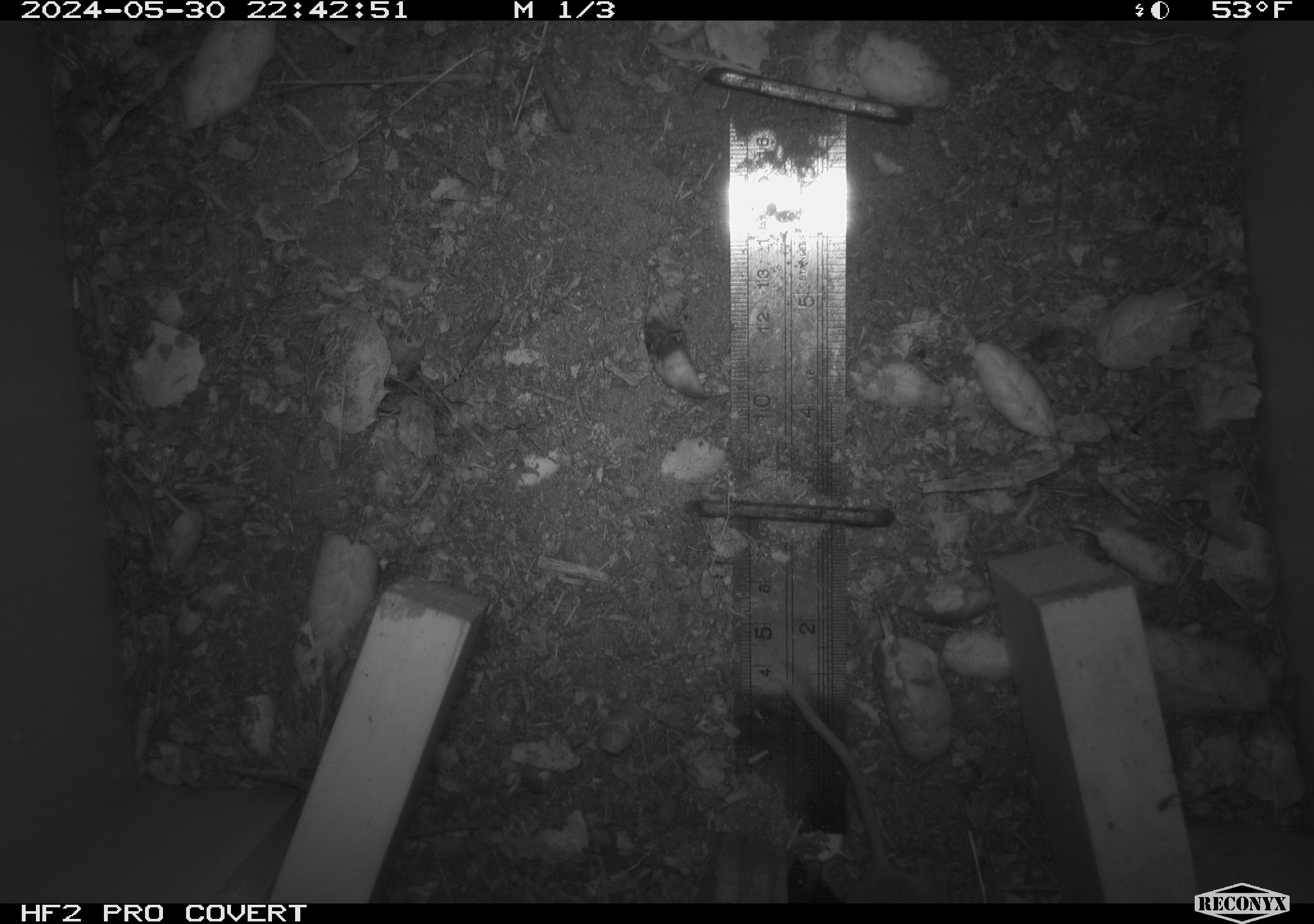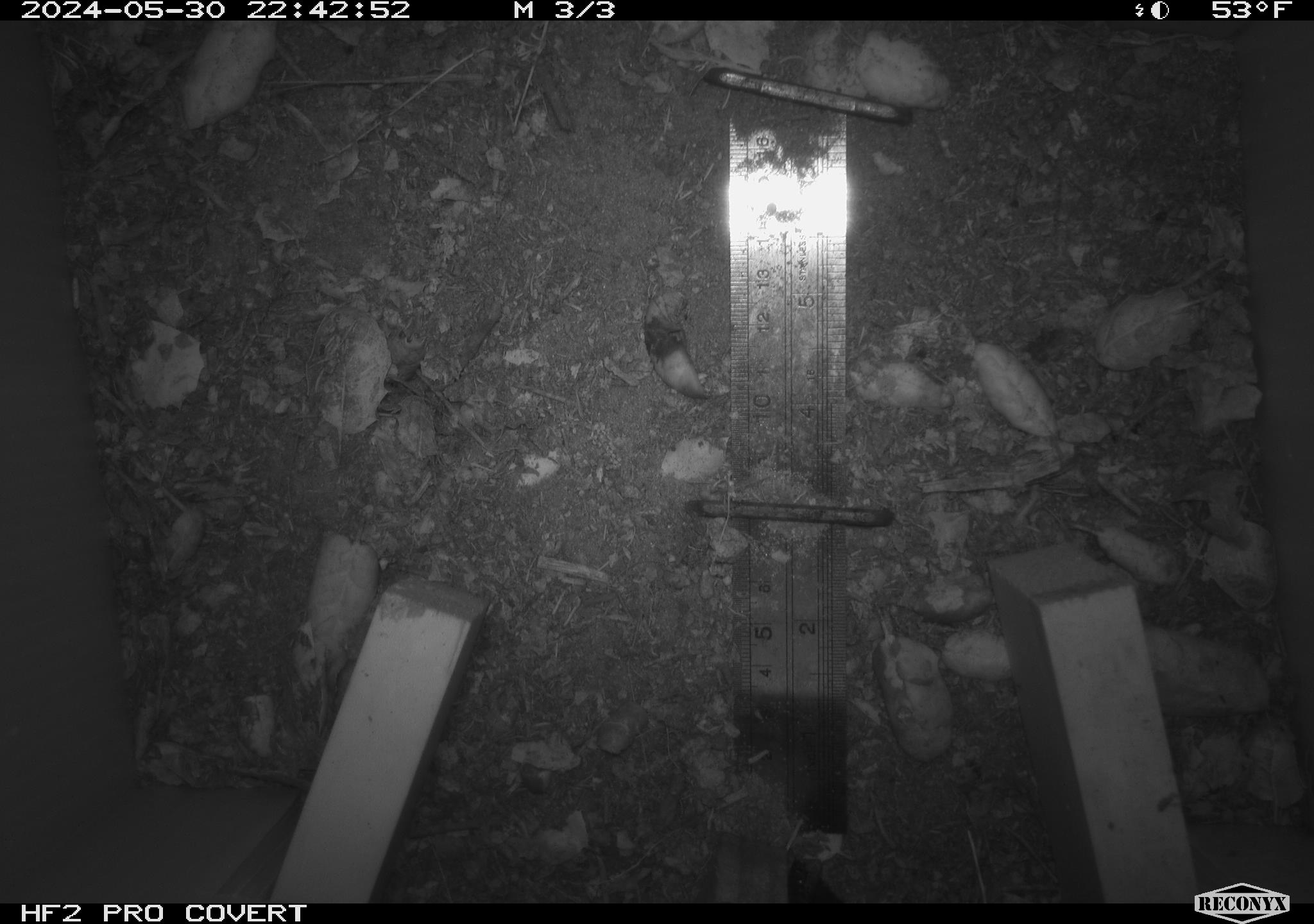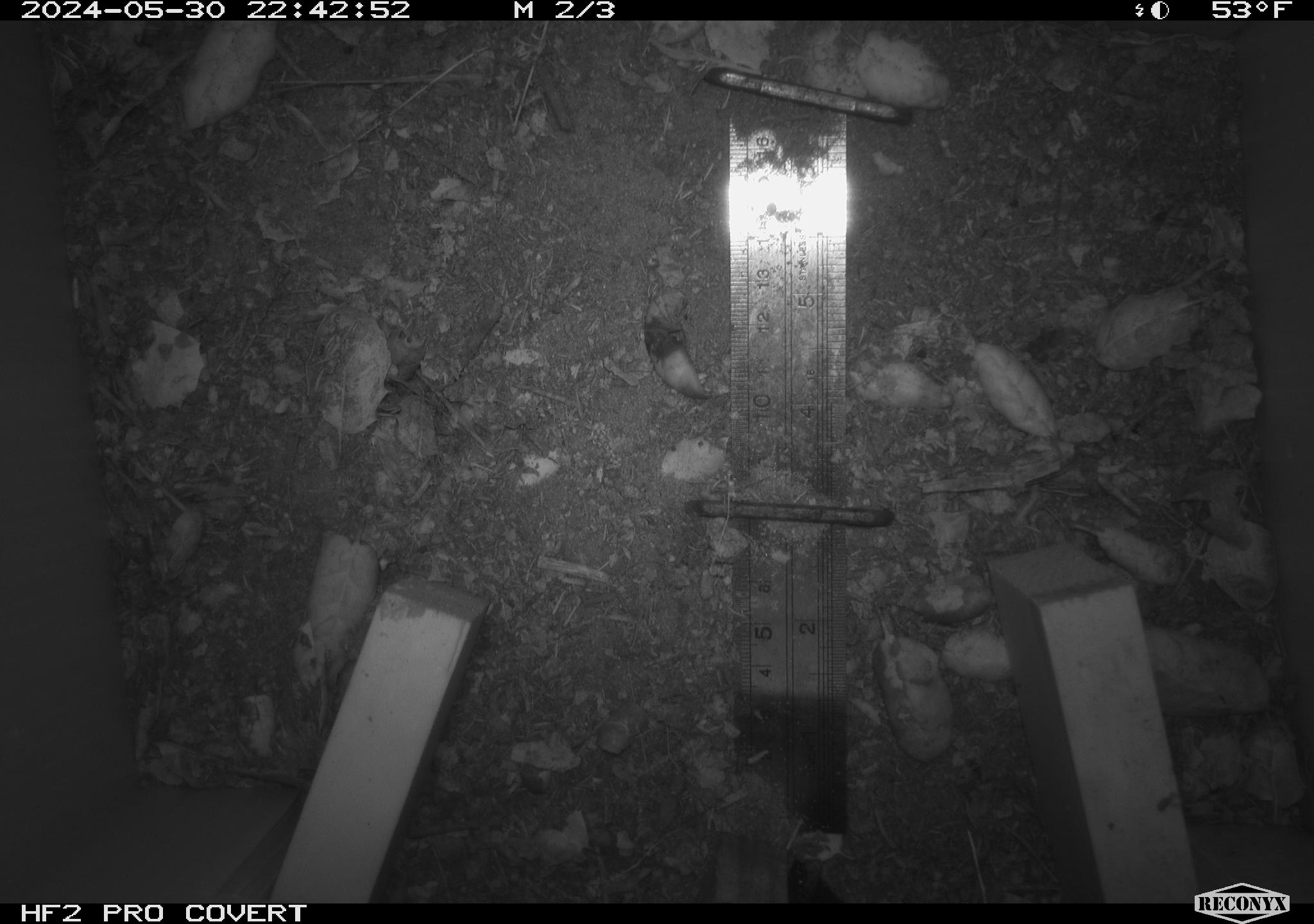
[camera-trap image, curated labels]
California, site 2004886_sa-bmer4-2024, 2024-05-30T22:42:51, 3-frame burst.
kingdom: Animalia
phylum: Chordata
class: Mammalia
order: Rodentia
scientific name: Rodentia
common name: mouse species